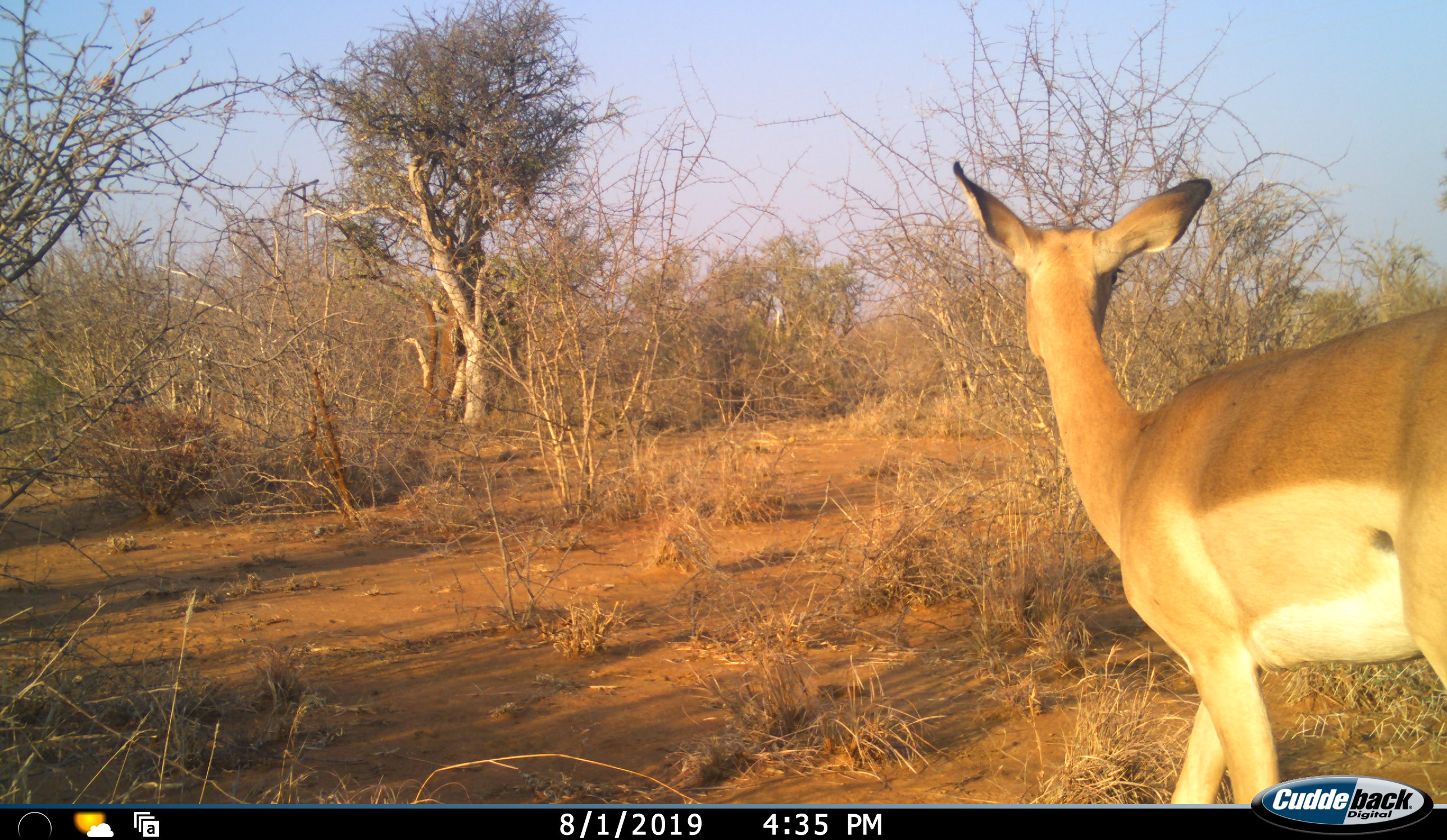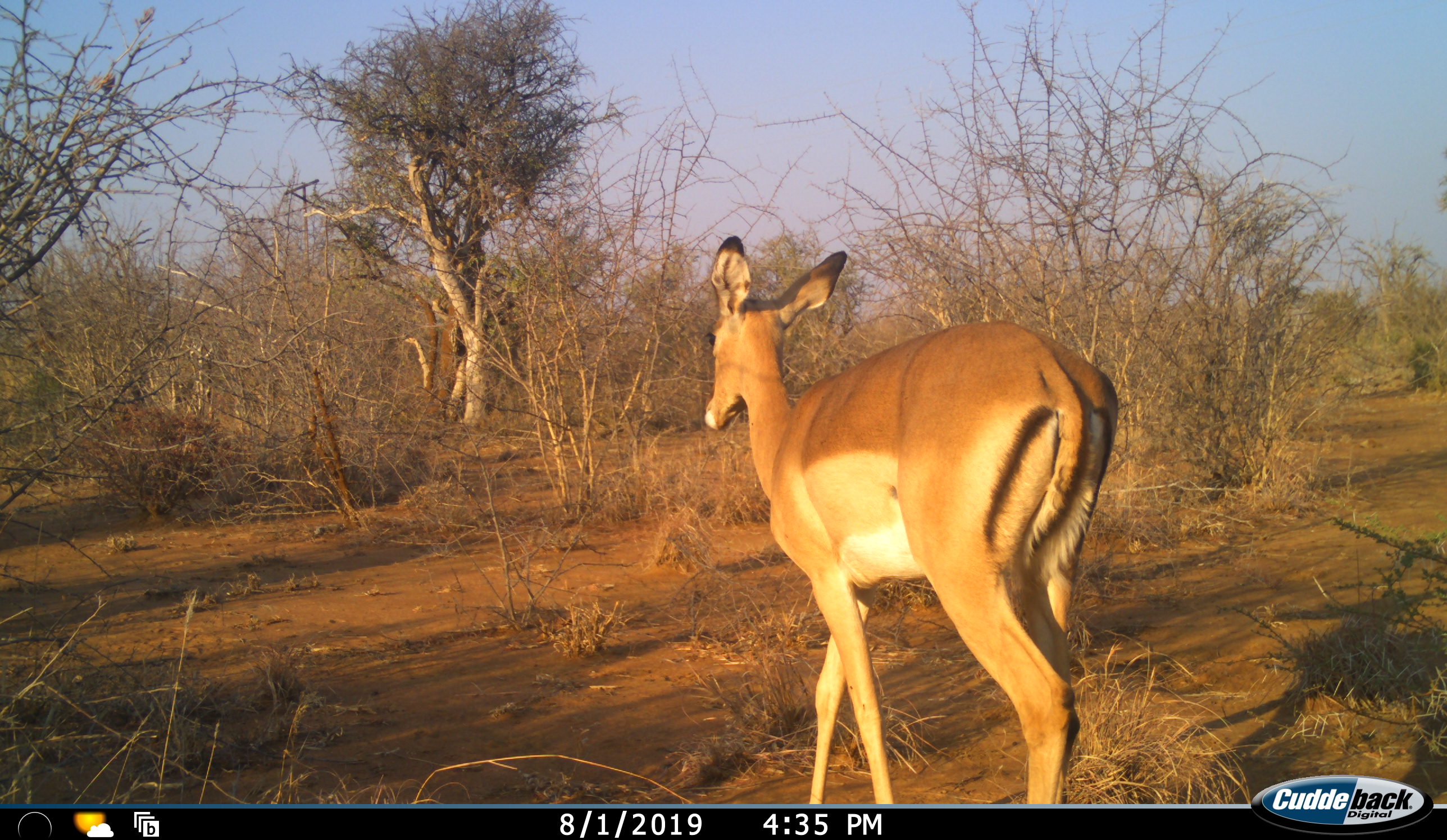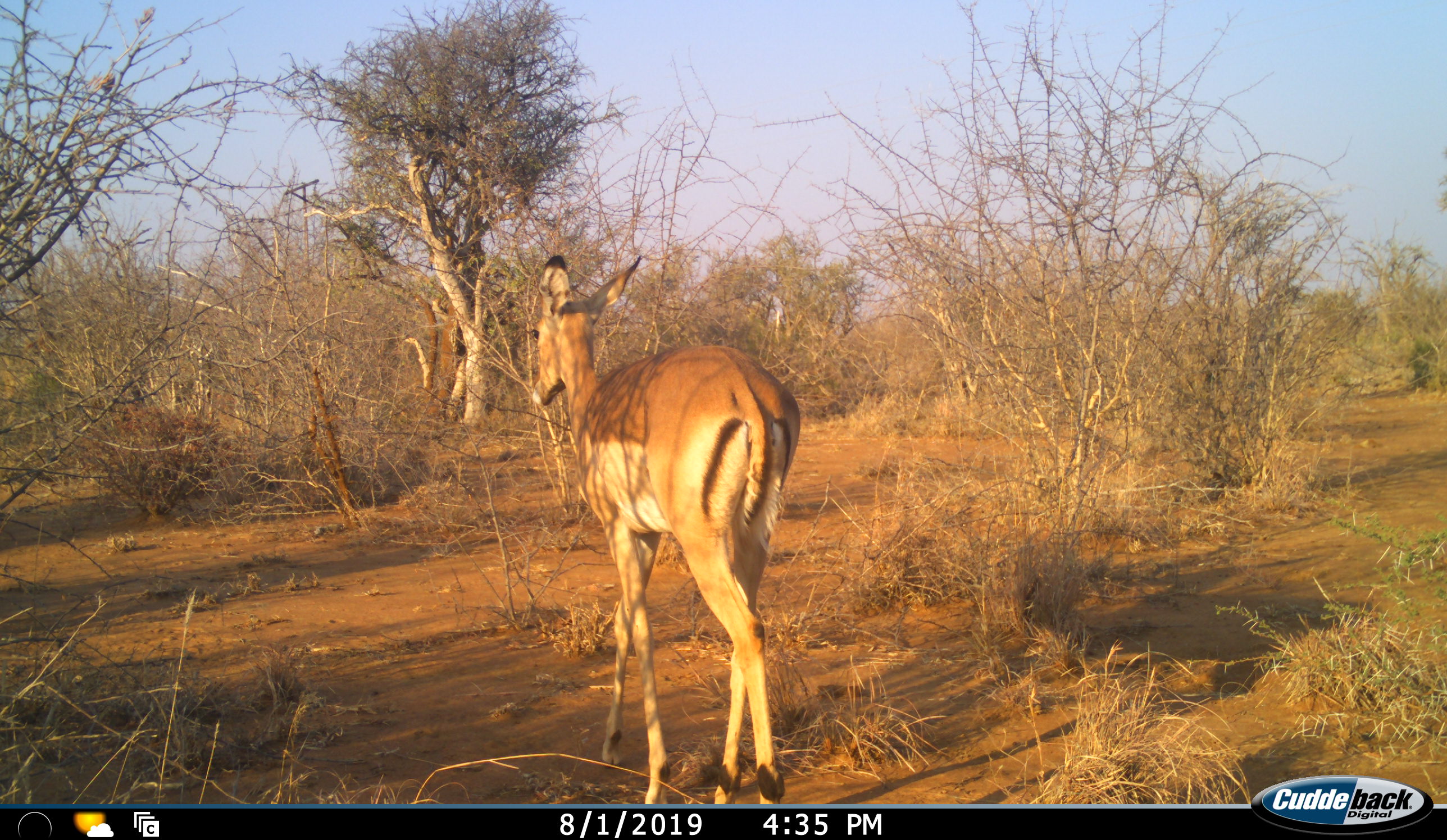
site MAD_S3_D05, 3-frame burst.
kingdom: Animalia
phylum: Chordata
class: Mammalia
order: Artiodactyla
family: Bovidae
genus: Aepyceros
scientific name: Aepyceros melampus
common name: impala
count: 1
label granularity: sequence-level